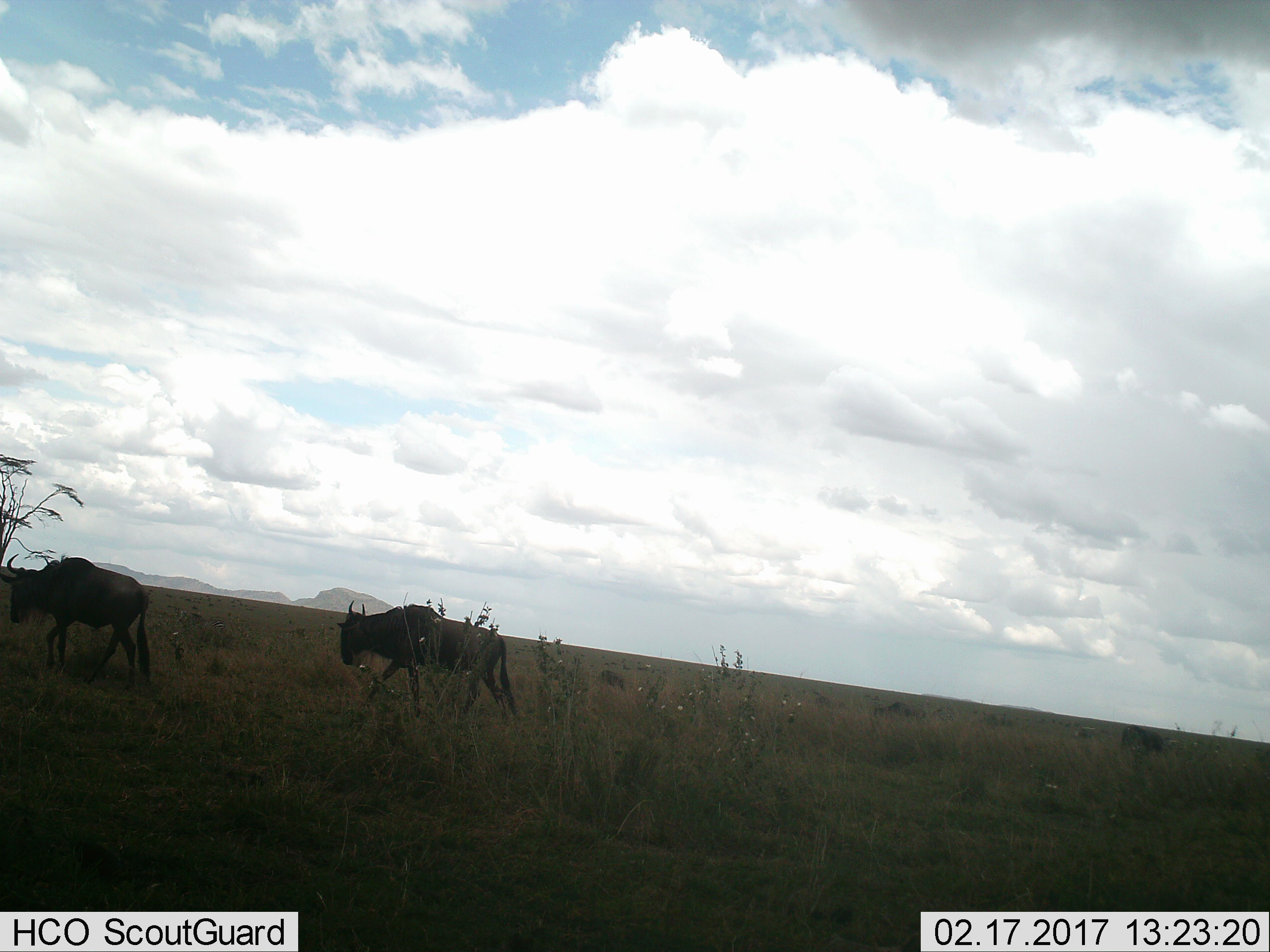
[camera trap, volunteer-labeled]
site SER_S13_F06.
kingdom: Animalia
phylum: Chordata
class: Mammalia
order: Artiodactyla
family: Bovidae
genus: Connochaetes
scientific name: Connochaetes taurinus taurinus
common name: blue wildebeest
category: wildebeestblue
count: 2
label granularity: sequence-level